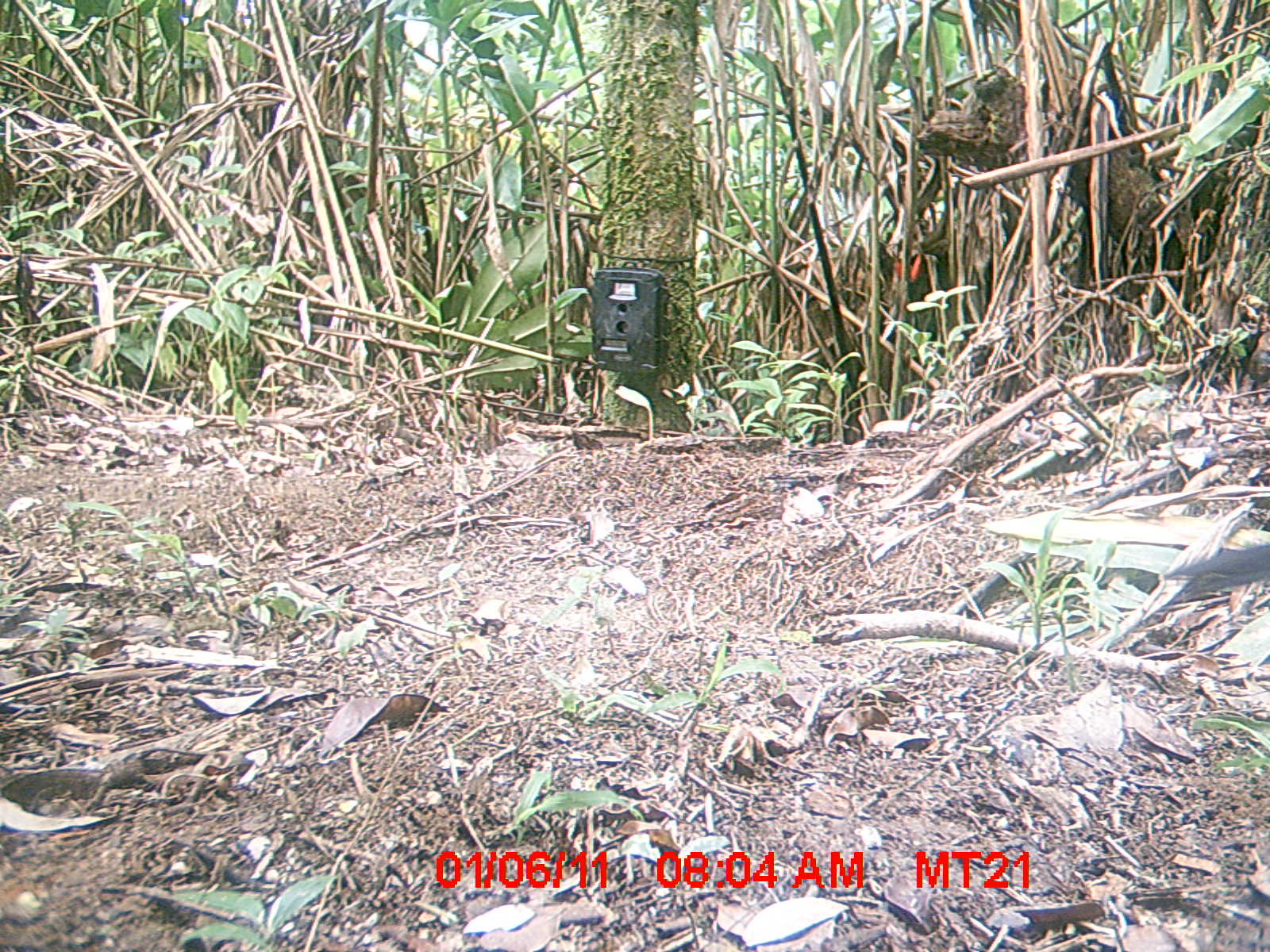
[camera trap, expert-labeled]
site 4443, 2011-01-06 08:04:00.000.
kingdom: Animalia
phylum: Chordata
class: Aves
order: Cuculiformes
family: Cuculidae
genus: Coua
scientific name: Coua serriana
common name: red-breasted coua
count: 1